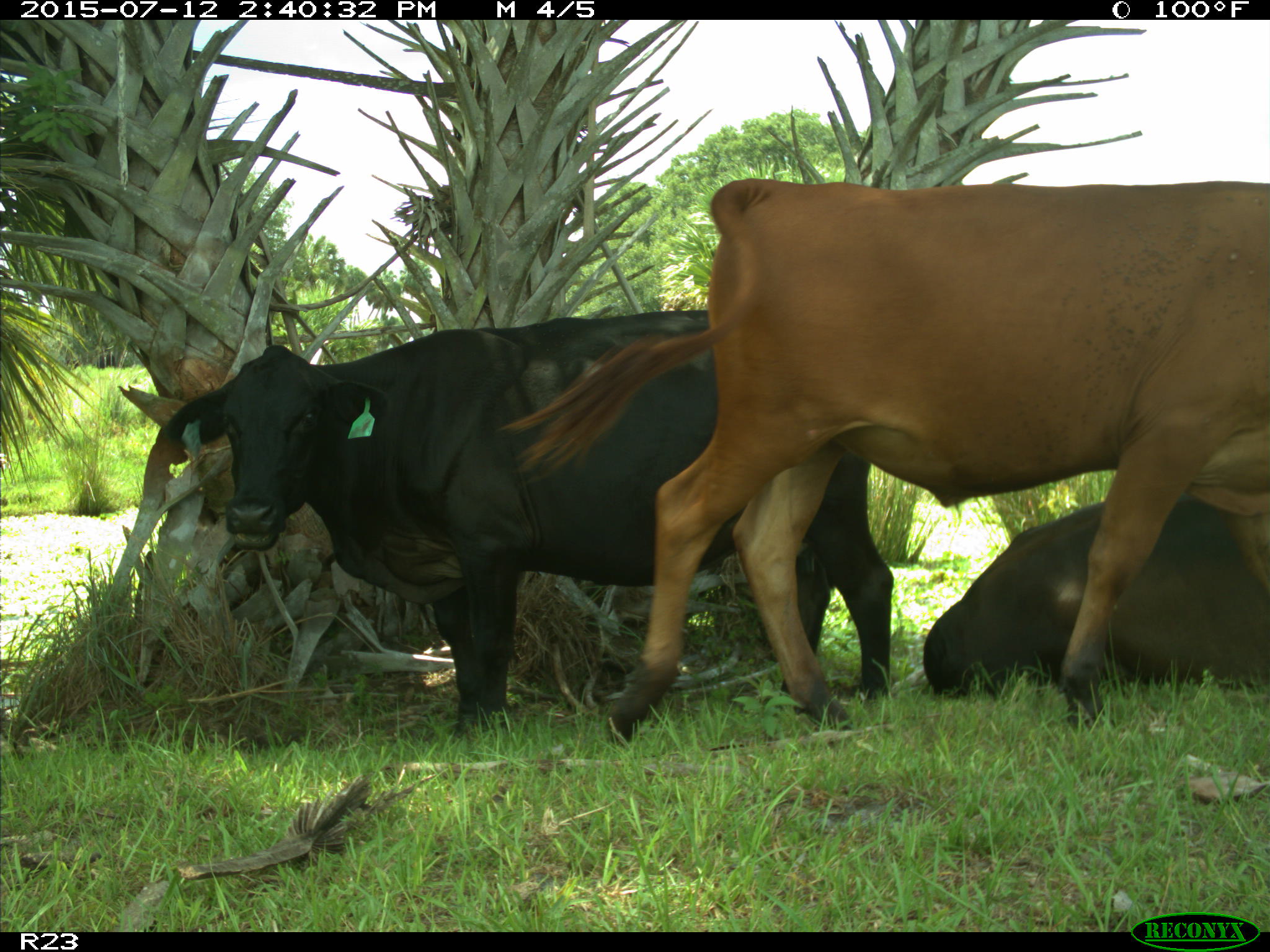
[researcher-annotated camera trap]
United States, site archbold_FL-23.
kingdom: Animalia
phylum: Chordata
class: Mammalia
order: Artiodactyla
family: Bovidae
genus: Bos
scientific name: Bos taurus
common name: domestic cow